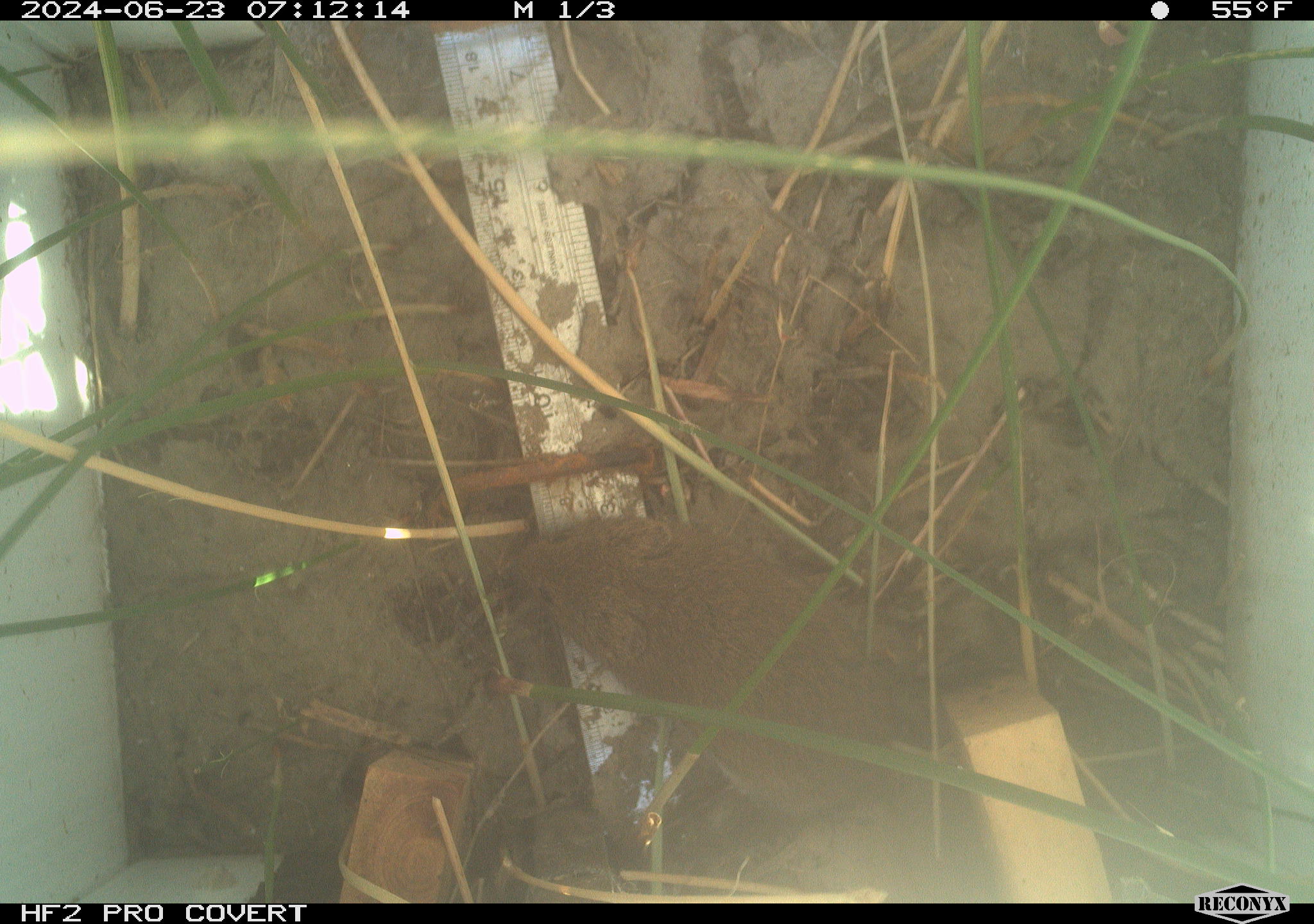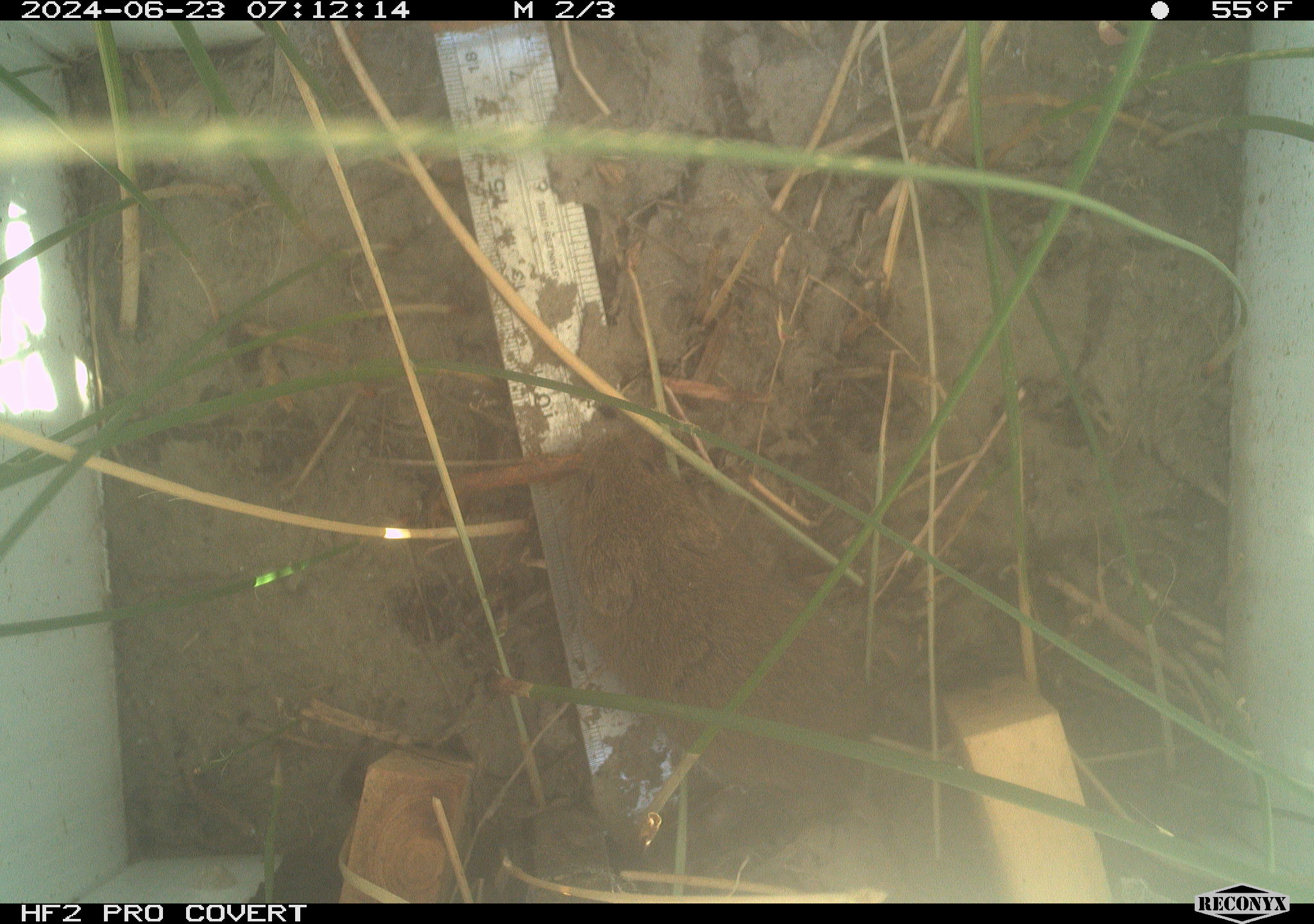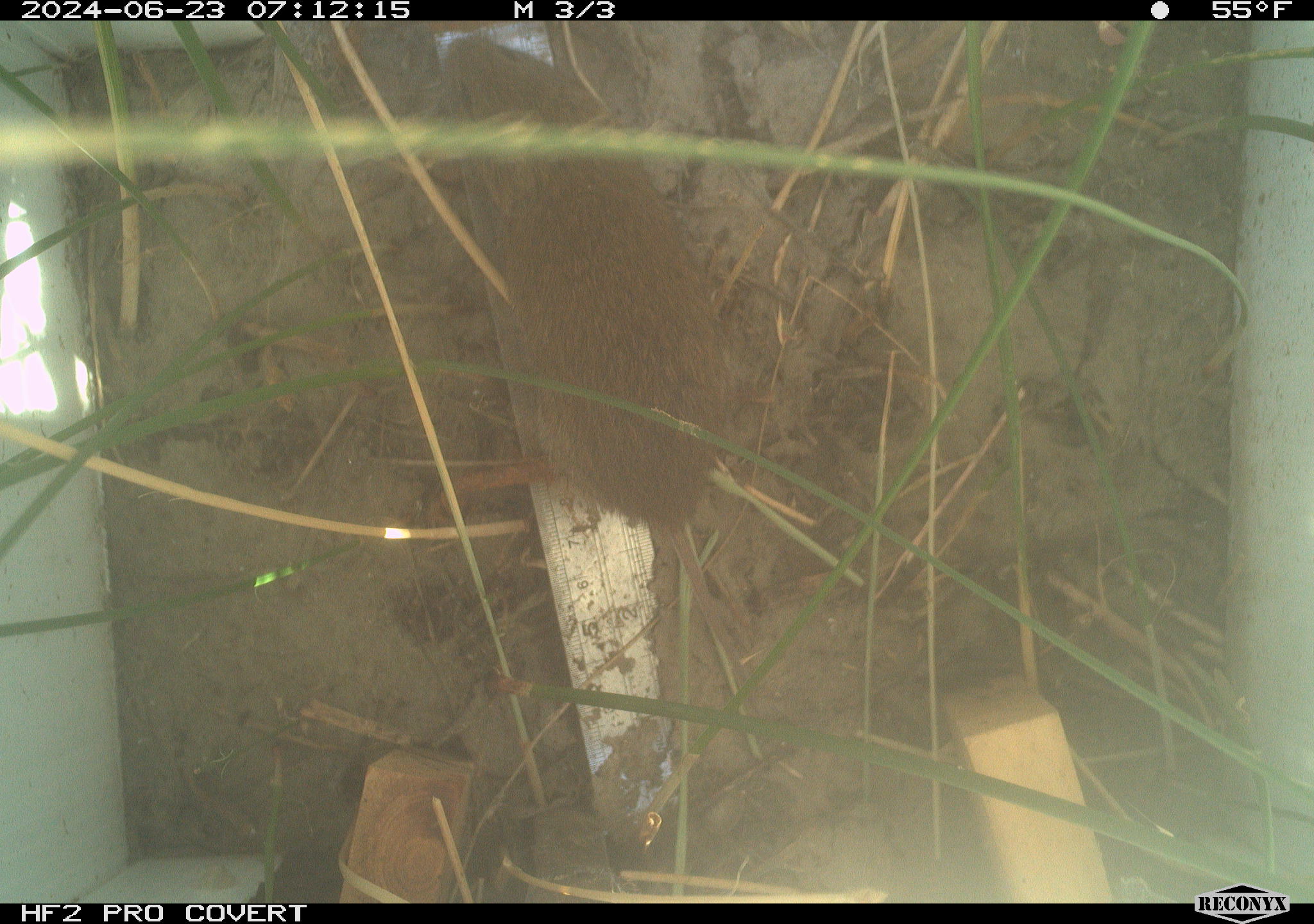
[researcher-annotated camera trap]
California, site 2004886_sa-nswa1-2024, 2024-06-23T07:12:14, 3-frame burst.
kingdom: Animalia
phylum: Chordata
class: Mammalia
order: Rodentia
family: Cricetidae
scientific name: Arvicolinae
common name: voles, lemmings, and muskrats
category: arvicolinae subfamily